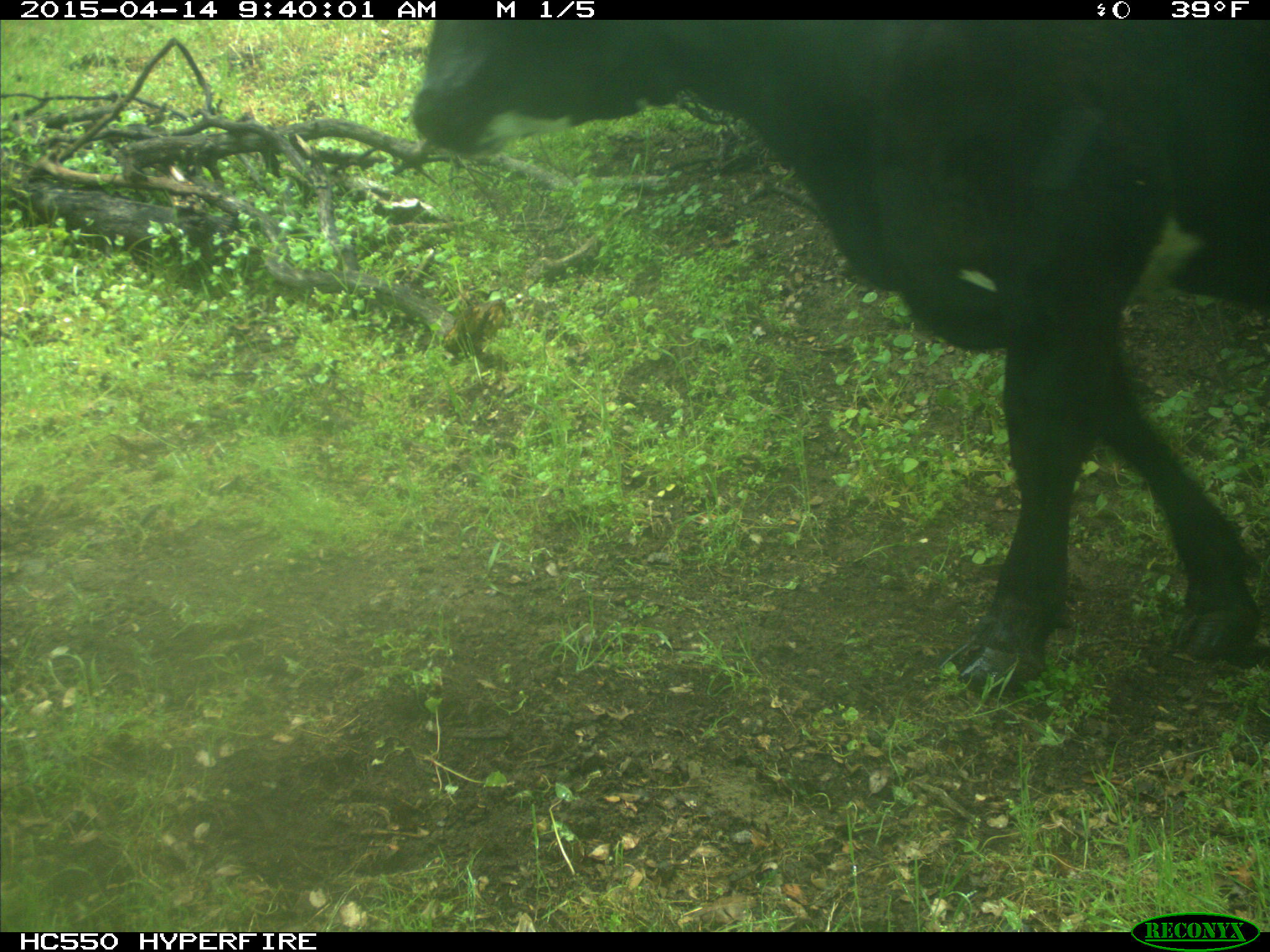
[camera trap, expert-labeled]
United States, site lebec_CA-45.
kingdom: Animalia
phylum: Chordata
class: Mammalia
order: Artiodactyla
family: Bovidae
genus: Bos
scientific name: Bos taurus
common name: domestic cow